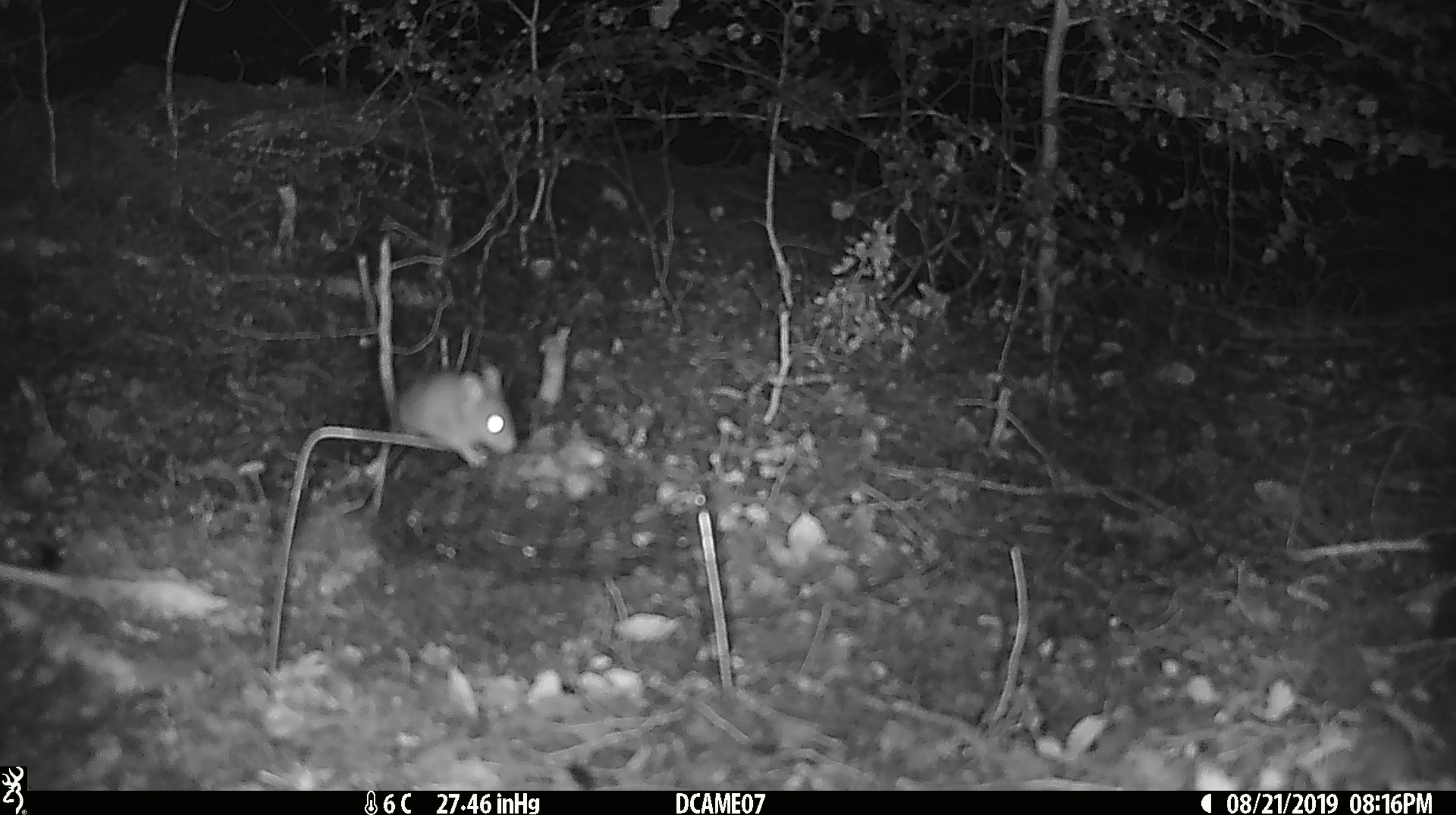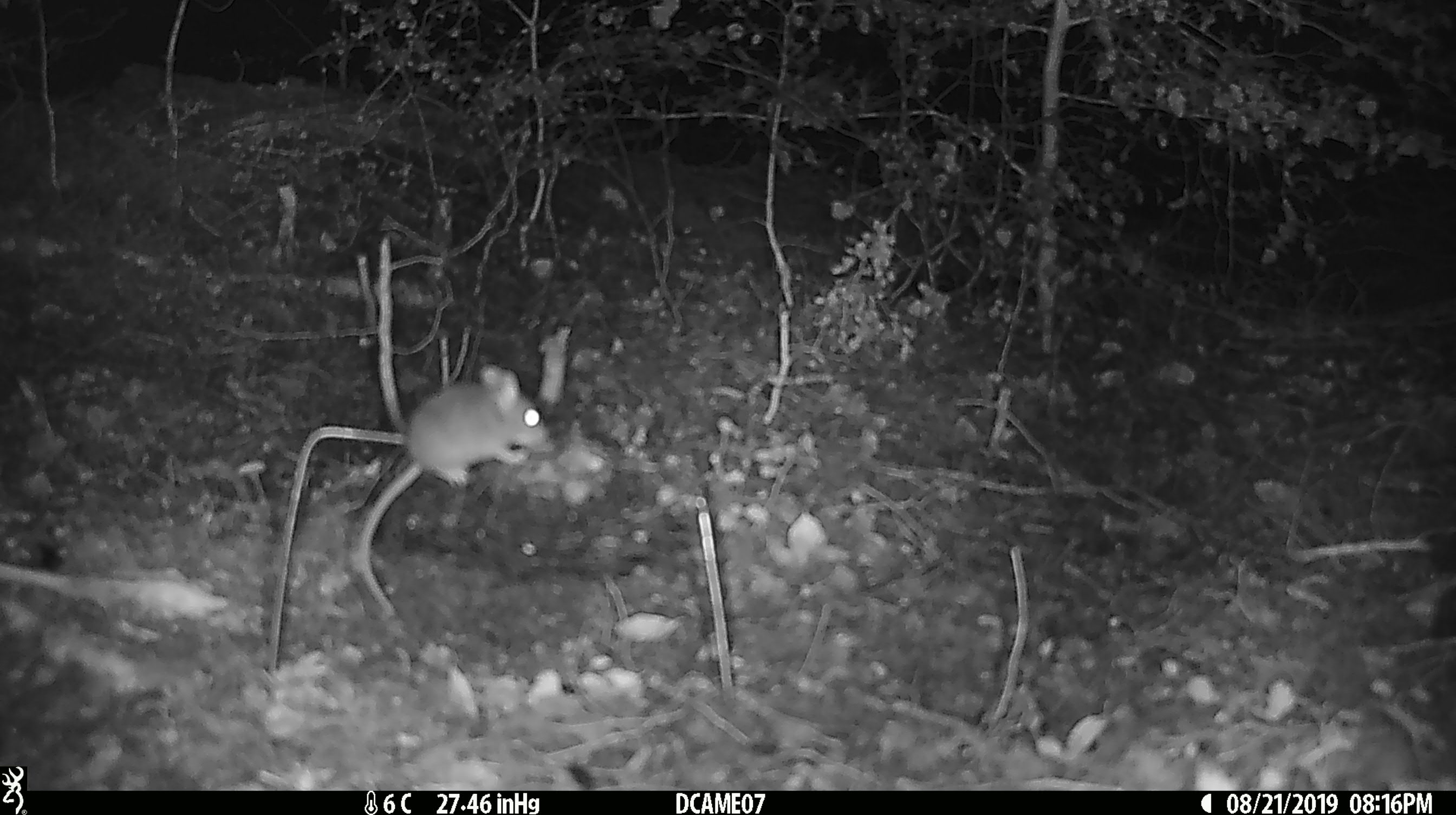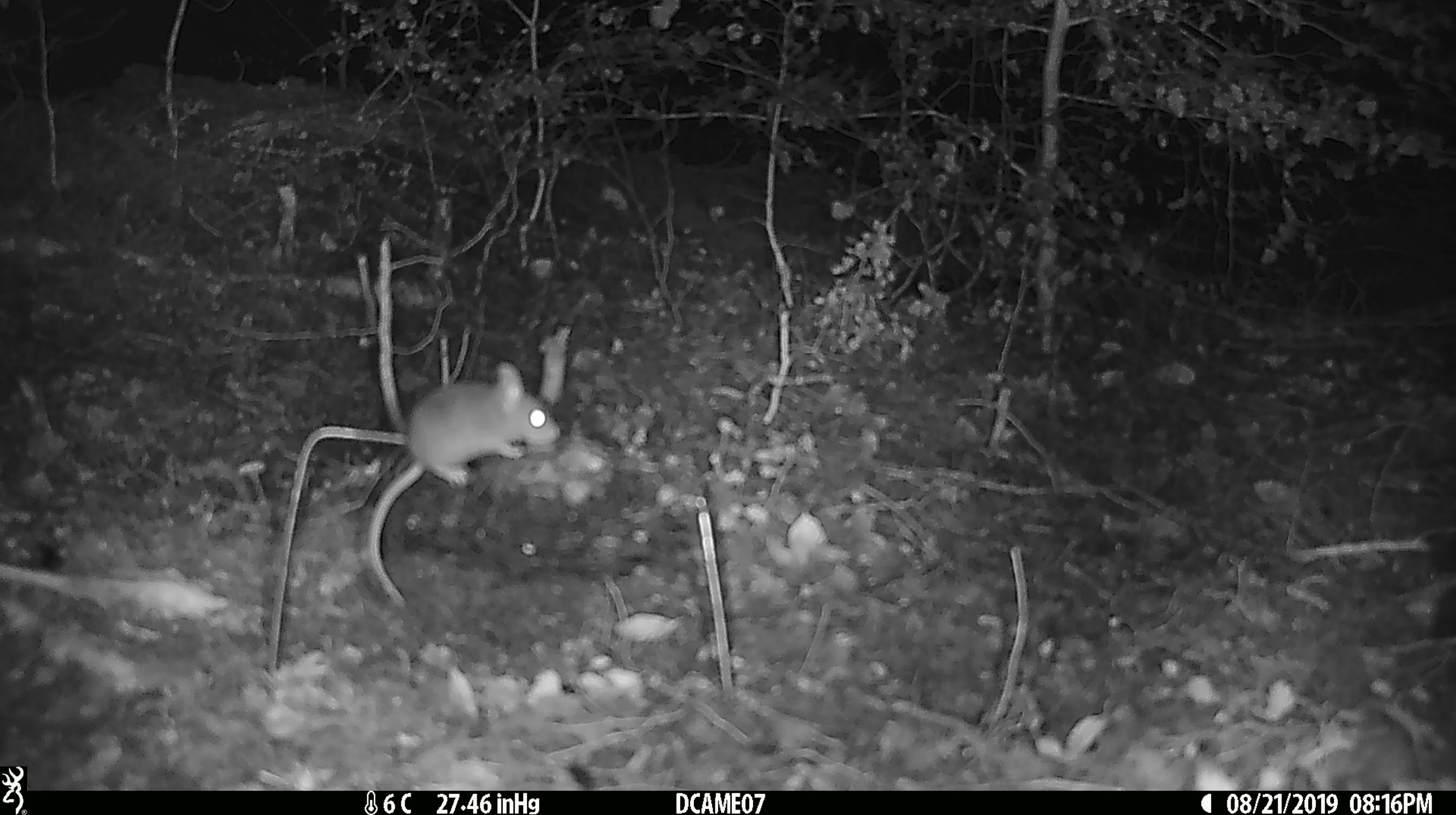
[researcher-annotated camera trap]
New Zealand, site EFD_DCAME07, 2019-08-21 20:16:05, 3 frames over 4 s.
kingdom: Animalia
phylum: Chordata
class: Mammalia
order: Rodentia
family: Muridae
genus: Mus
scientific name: Mus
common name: mouse